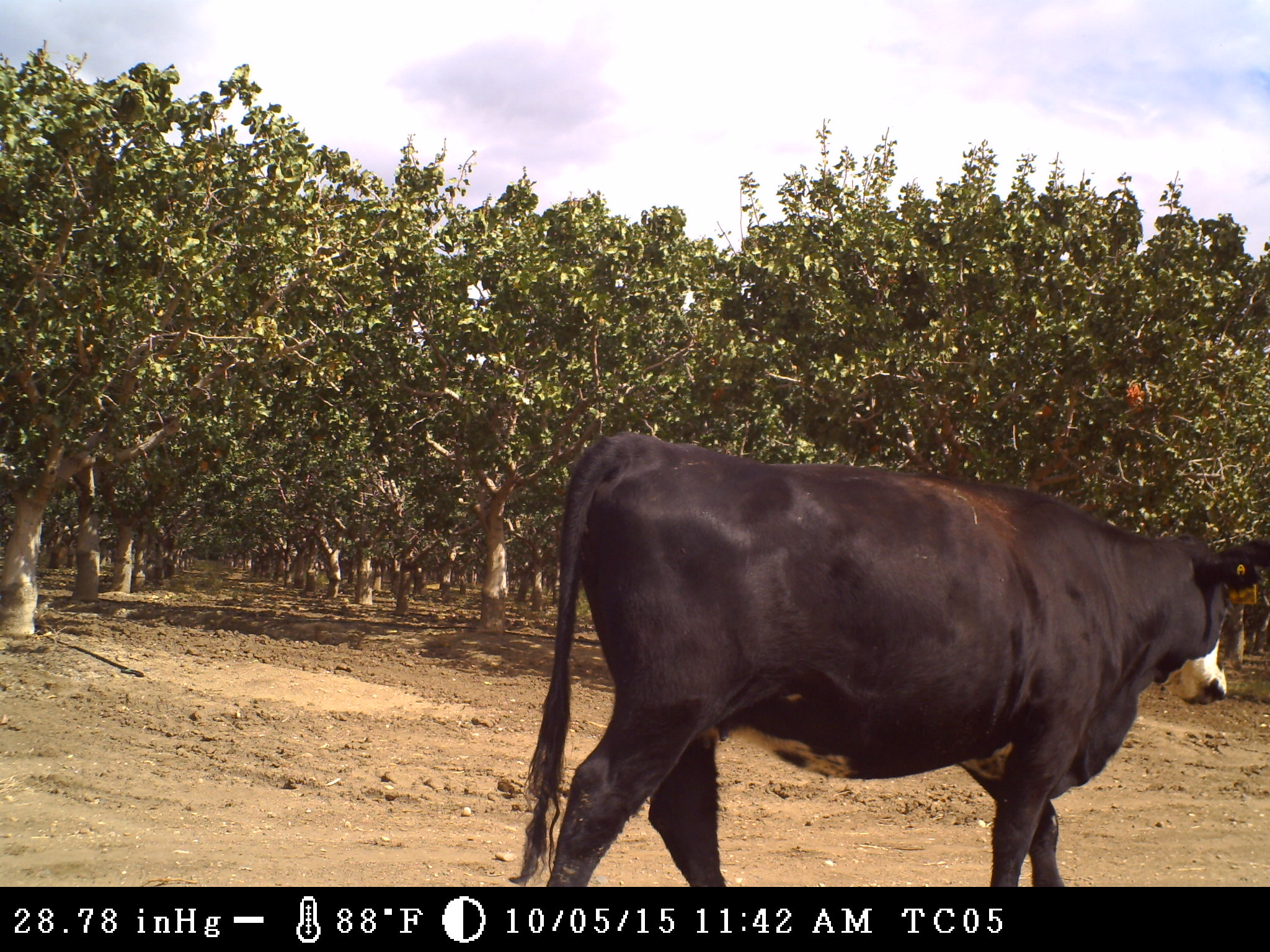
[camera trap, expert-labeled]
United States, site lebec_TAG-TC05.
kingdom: Animalia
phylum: Chordata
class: Mammalia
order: Artiodactyla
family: Bovidae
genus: Bos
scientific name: Bos taurus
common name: domestic cow